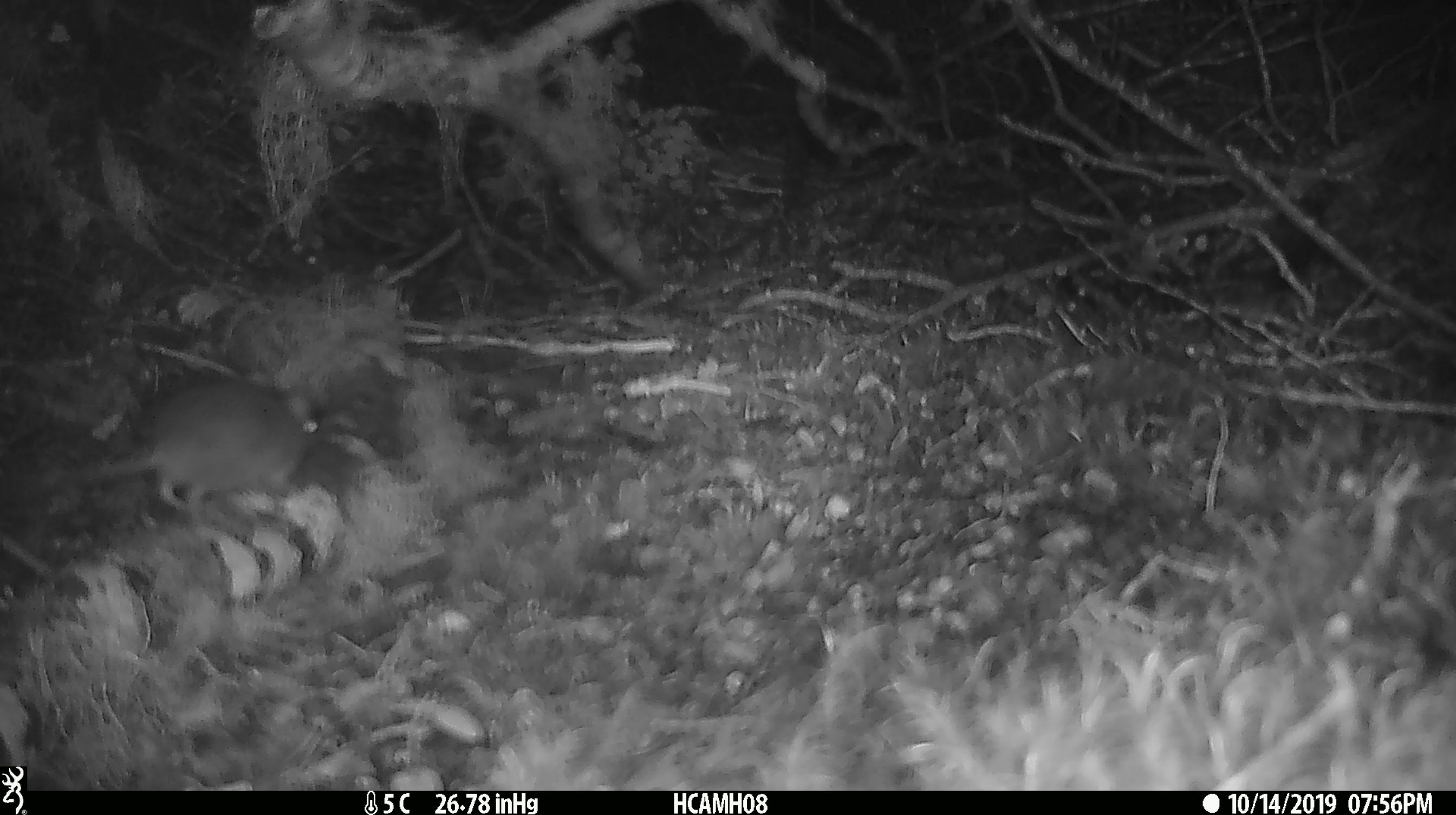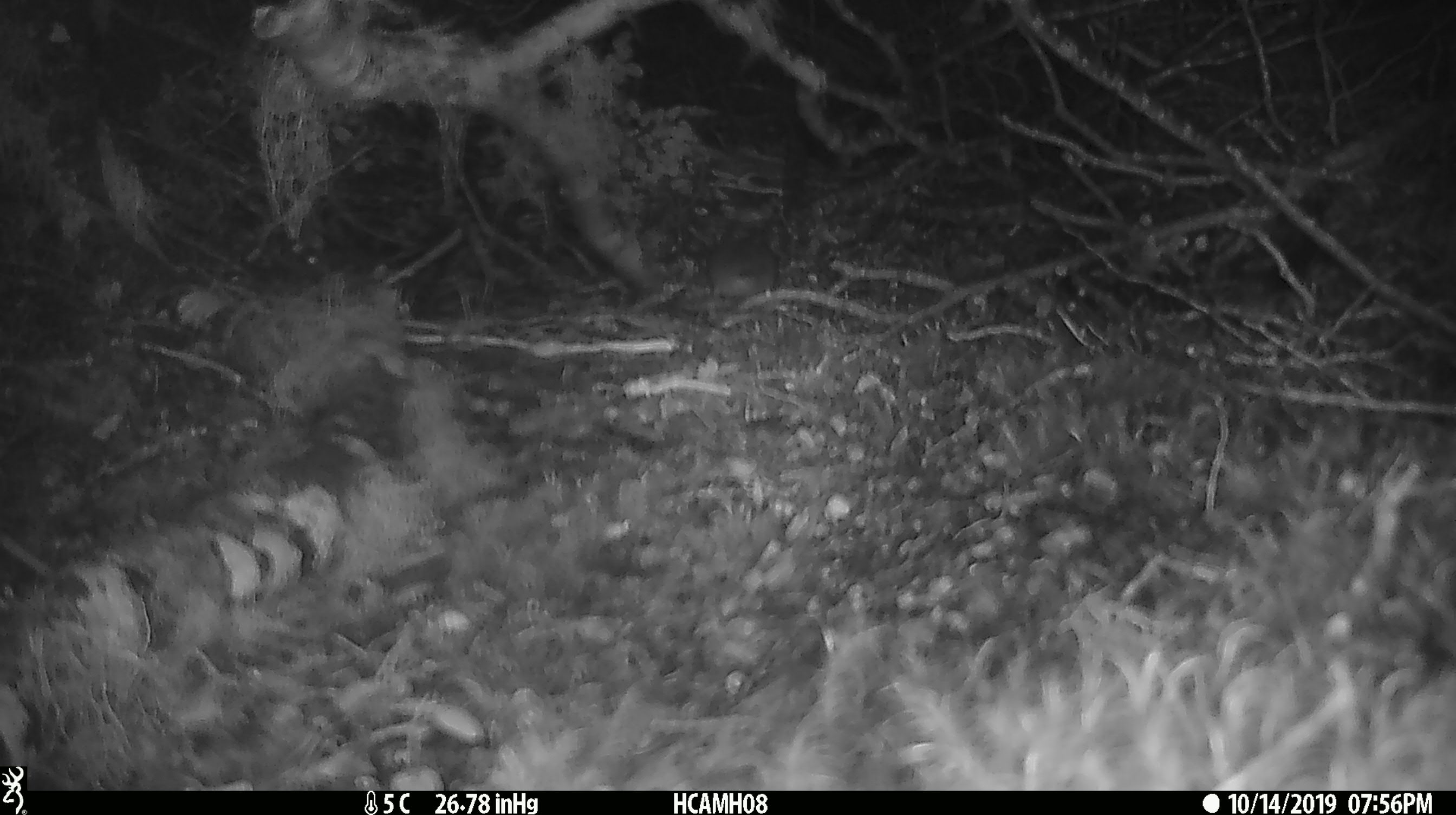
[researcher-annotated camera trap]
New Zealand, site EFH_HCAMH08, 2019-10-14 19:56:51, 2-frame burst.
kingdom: Animalia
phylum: Chordata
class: Mammalia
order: Rodentia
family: Muridae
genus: Mus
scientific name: Mus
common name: mouse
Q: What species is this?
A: Mouse (Mus).